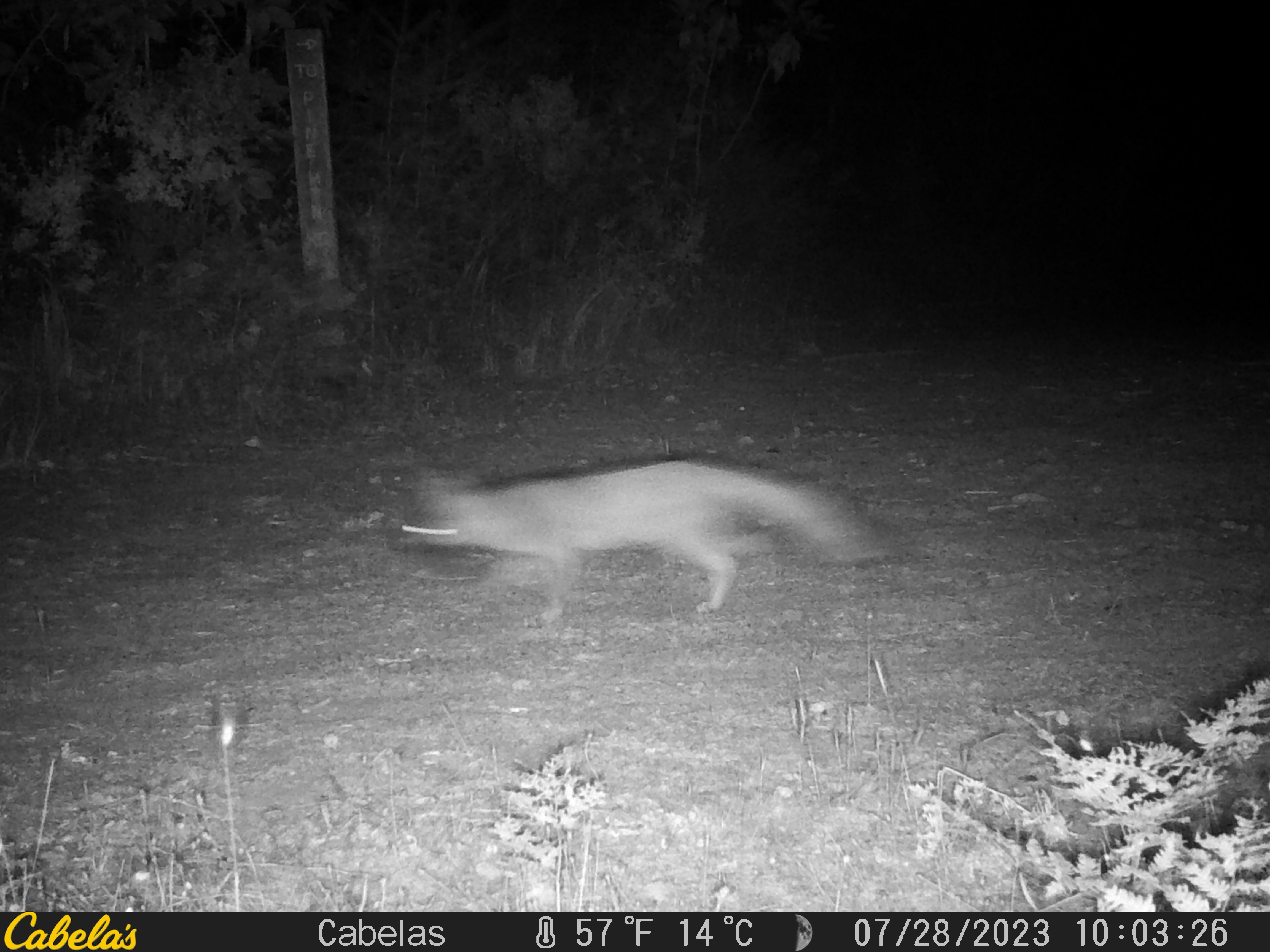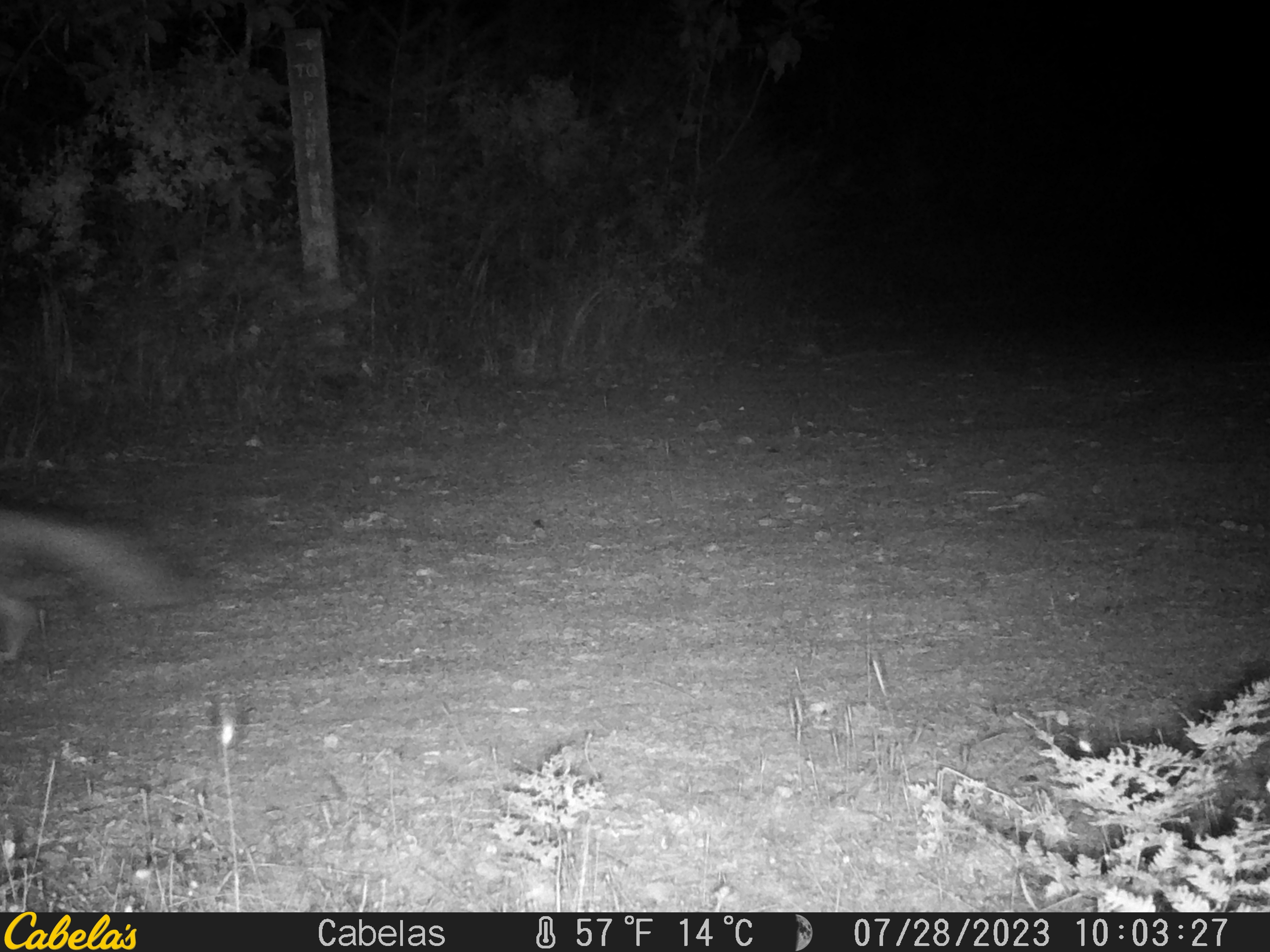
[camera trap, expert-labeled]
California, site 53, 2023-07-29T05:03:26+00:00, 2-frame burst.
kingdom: Animalia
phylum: Chordata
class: Mammalia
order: Carnivora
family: Canidae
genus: Urocyon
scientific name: Urocyon cinereoargenteus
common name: gray fox